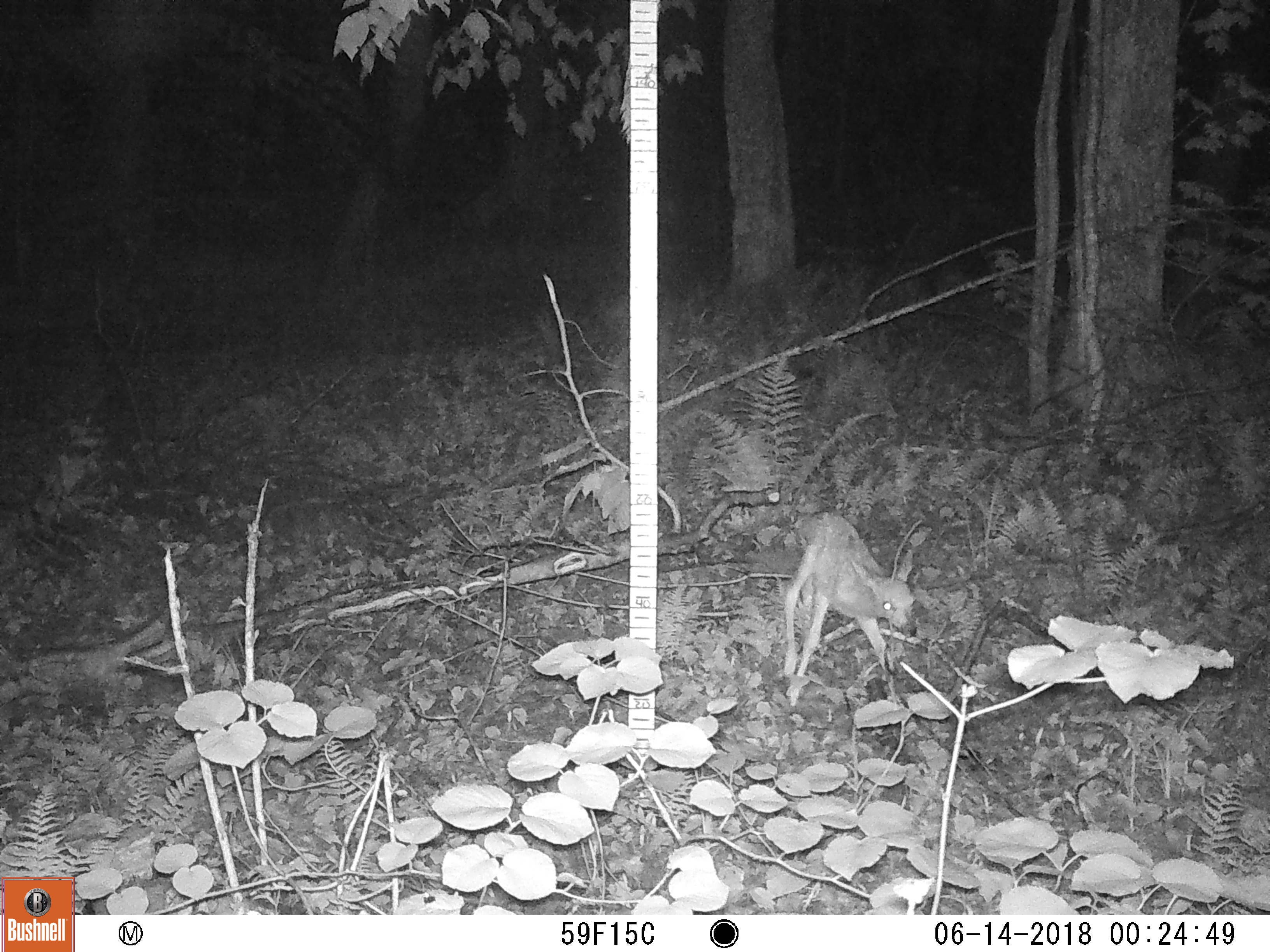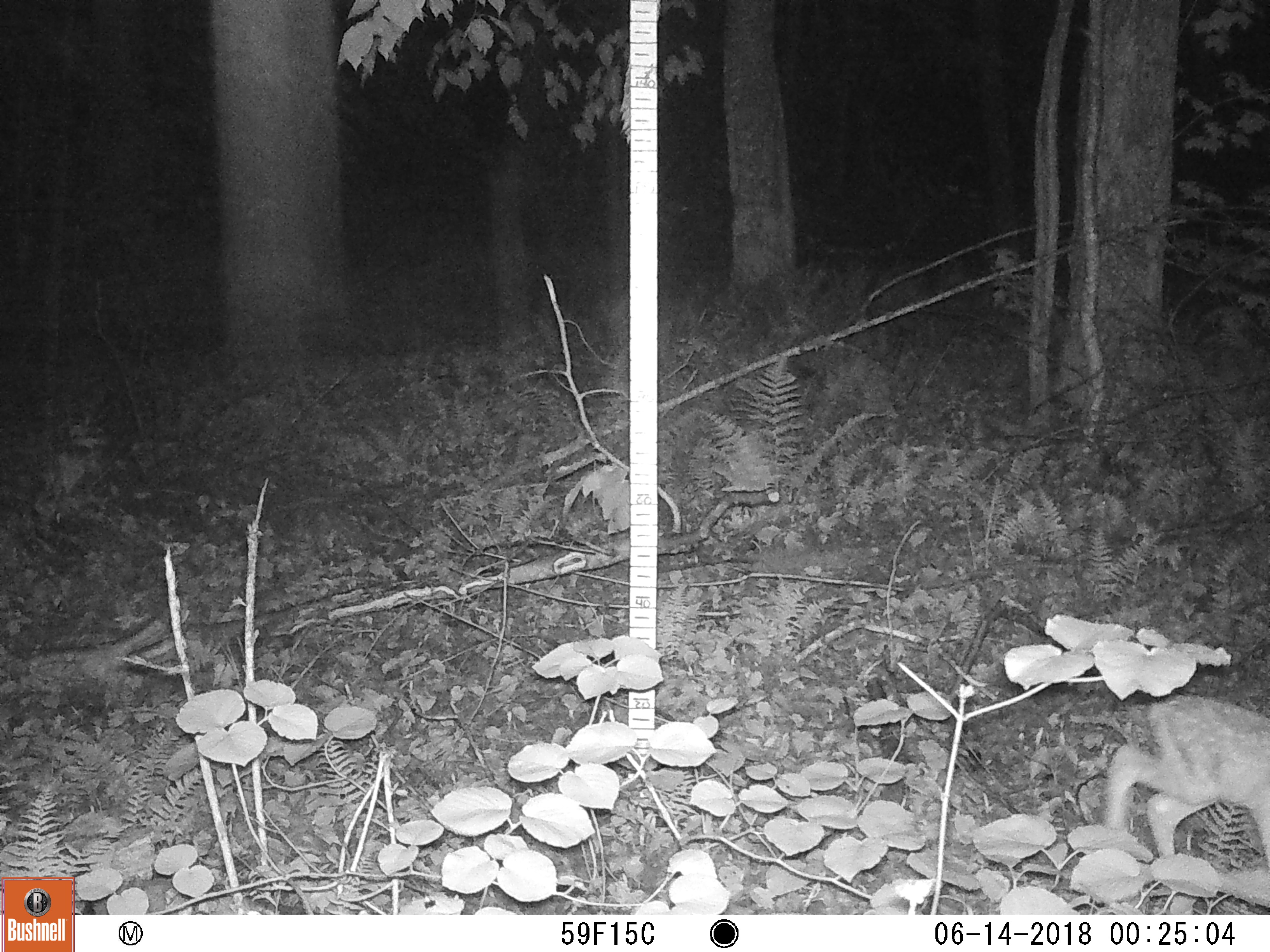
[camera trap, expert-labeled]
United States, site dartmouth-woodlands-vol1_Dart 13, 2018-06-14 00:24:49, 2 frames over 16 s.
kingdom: Animalia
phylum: Chordata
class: Mammalia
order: Artiodactyla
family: Cervidae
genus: Odocoileus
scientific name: Odocoileus virginianus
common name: white-tailed deer